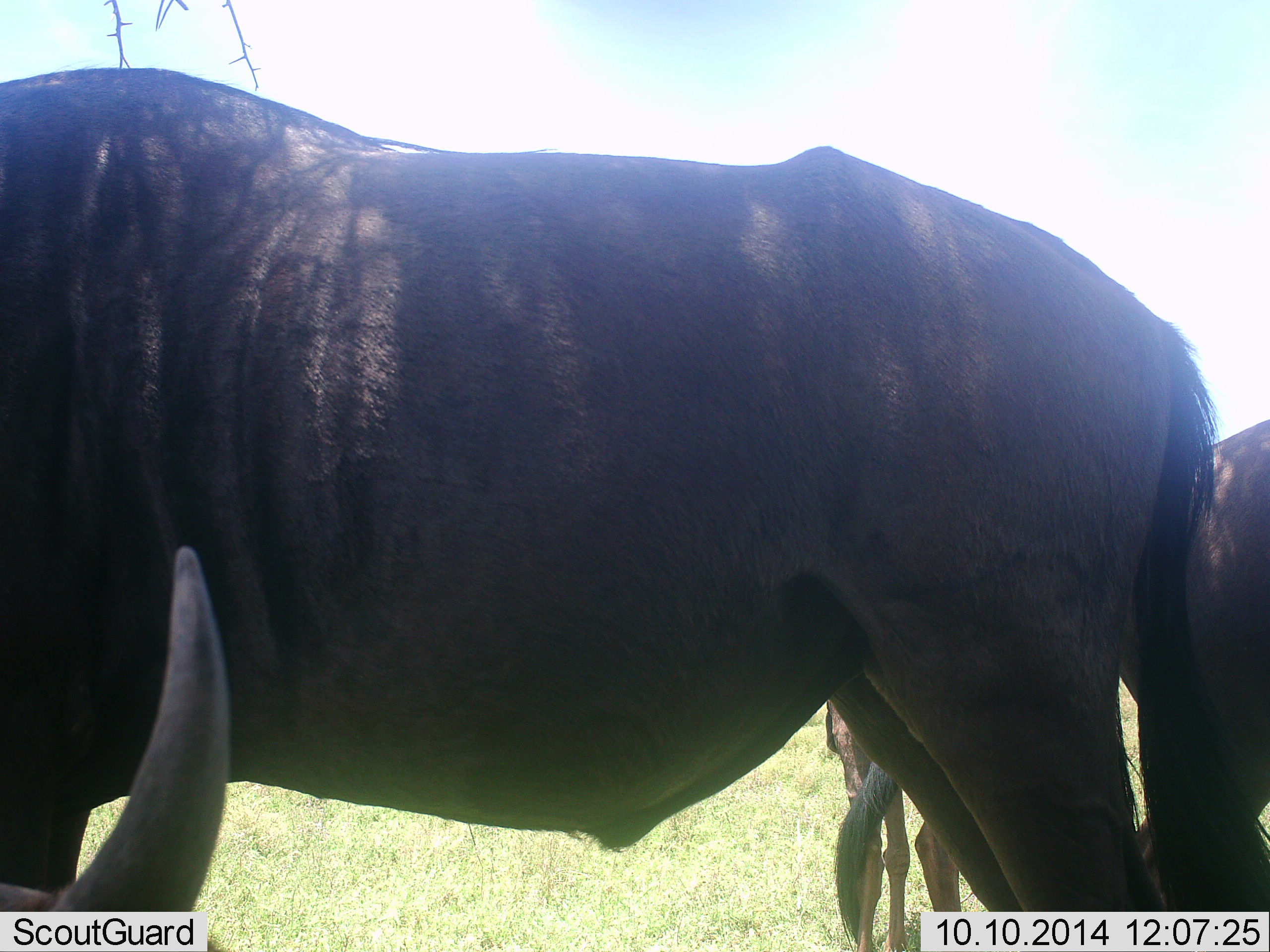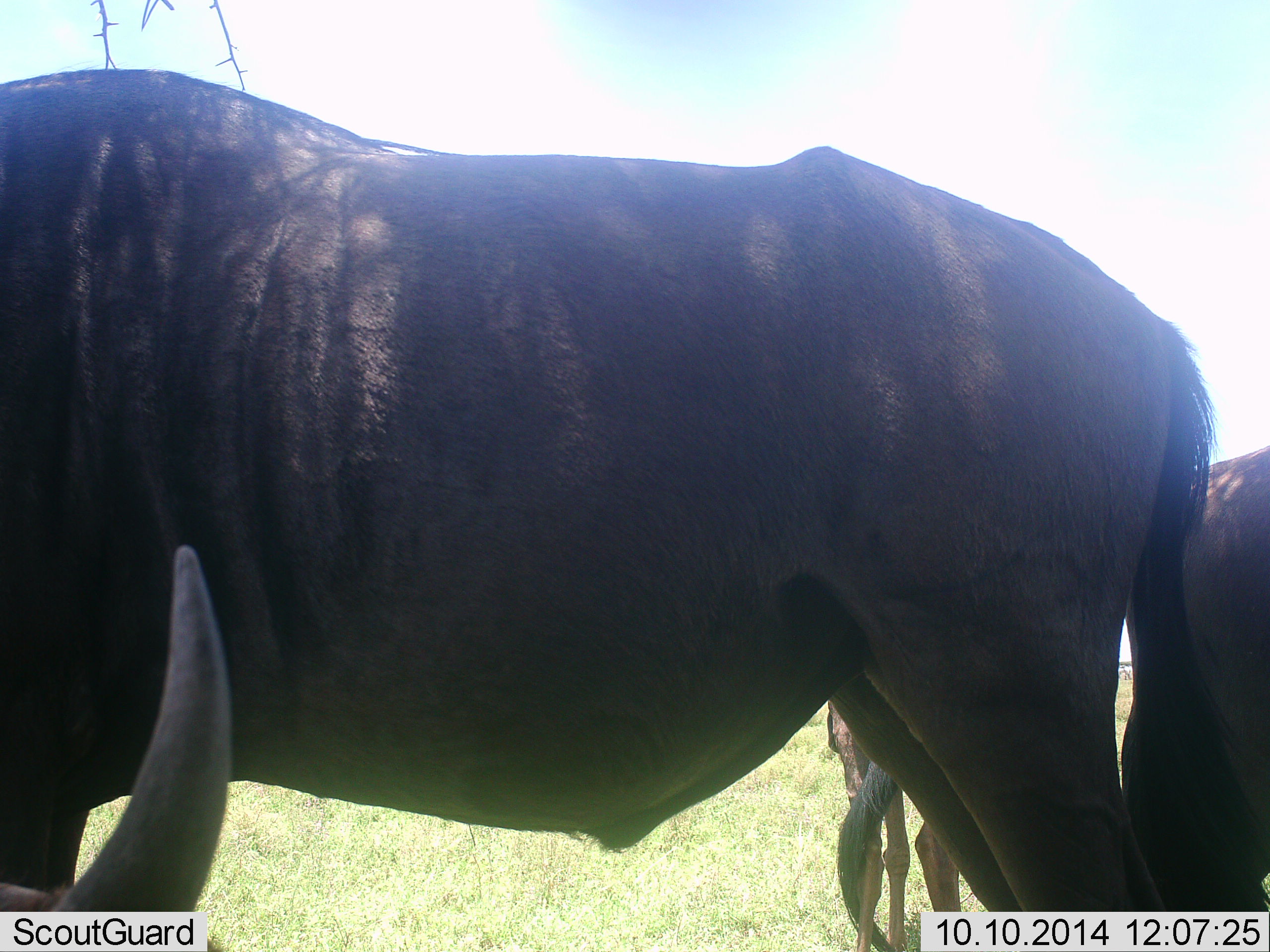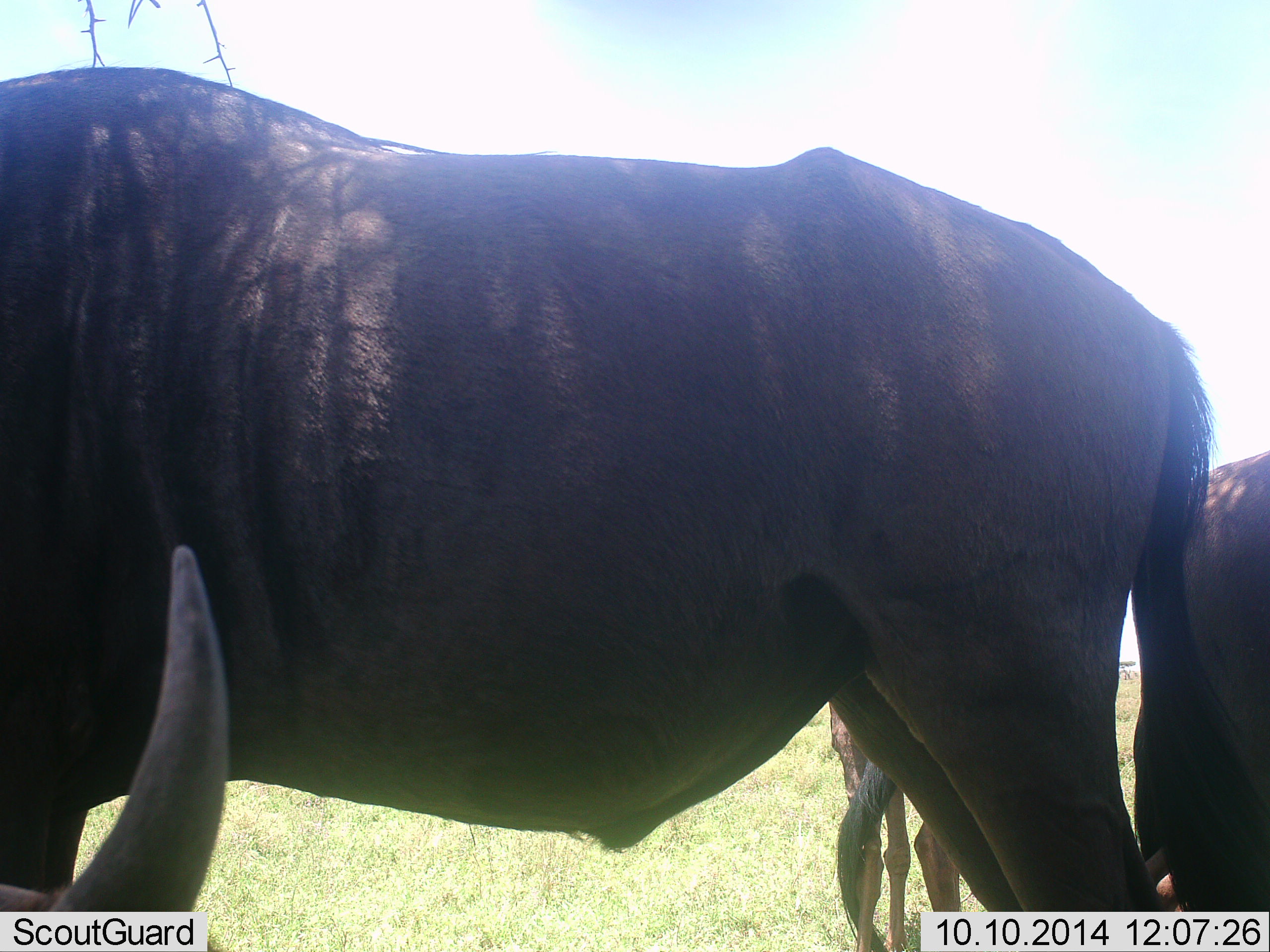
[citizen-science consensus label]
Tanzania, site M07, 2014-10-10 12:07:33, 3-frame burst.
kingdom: Animalia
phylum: Chordata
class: Mammalia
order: Artiodactyla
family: Bovidae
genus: Connochaetes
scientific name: Connochaetes taurinus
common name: blue wildebeest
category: wildebeest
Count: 4.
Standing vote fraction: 90%.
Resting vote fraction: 20%.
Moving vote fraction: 10%.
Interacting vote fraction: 0%.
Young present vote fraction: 0%.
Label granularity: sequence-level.